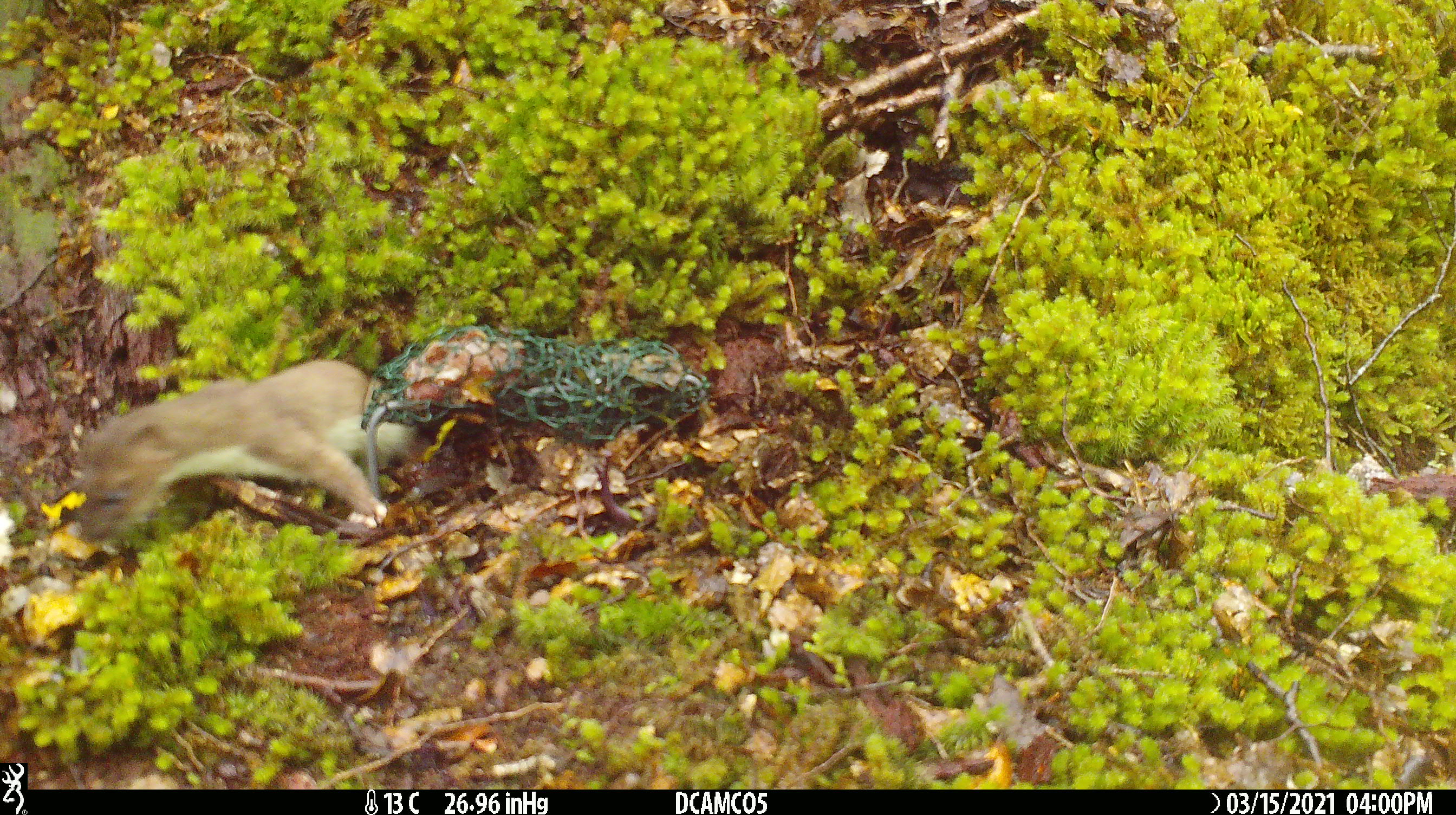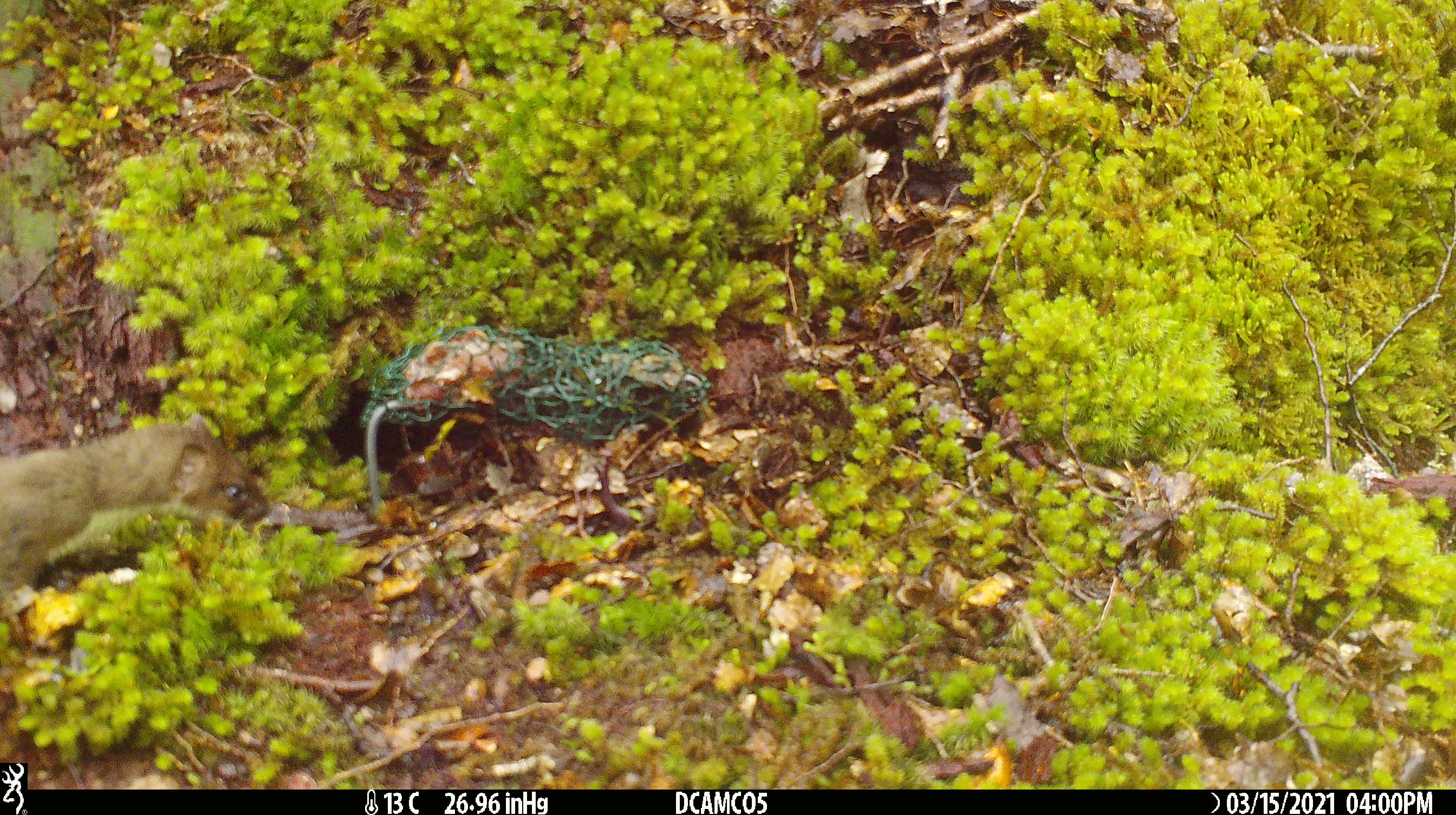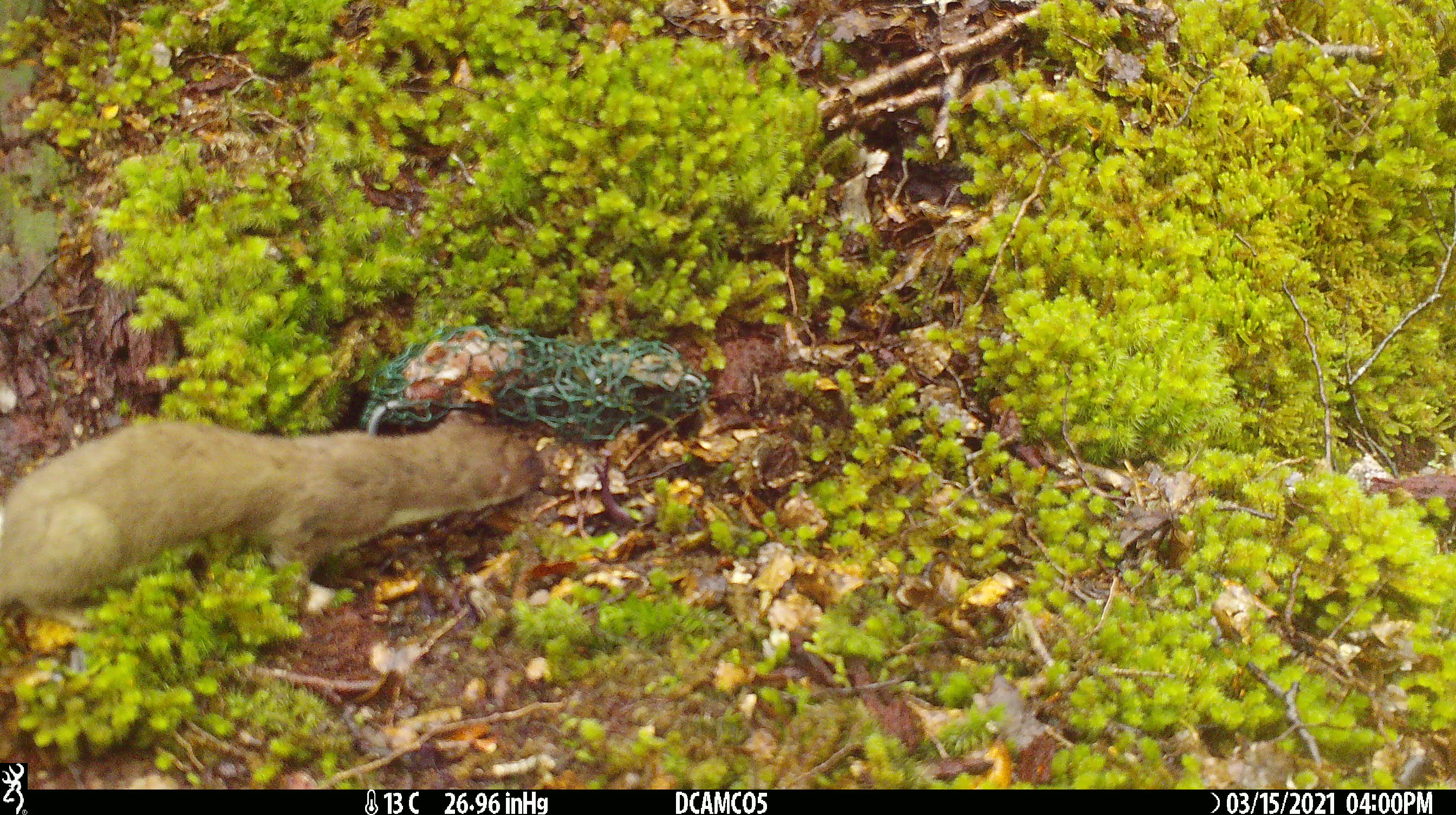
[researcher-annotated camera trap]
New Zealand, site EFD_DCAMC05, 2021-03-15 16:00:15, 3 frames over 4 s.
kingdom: Animalia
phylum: Chordata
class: Mammalia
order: Carnivora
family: Mustelidae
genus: Mustela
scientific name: Mustela erminea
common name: stoat